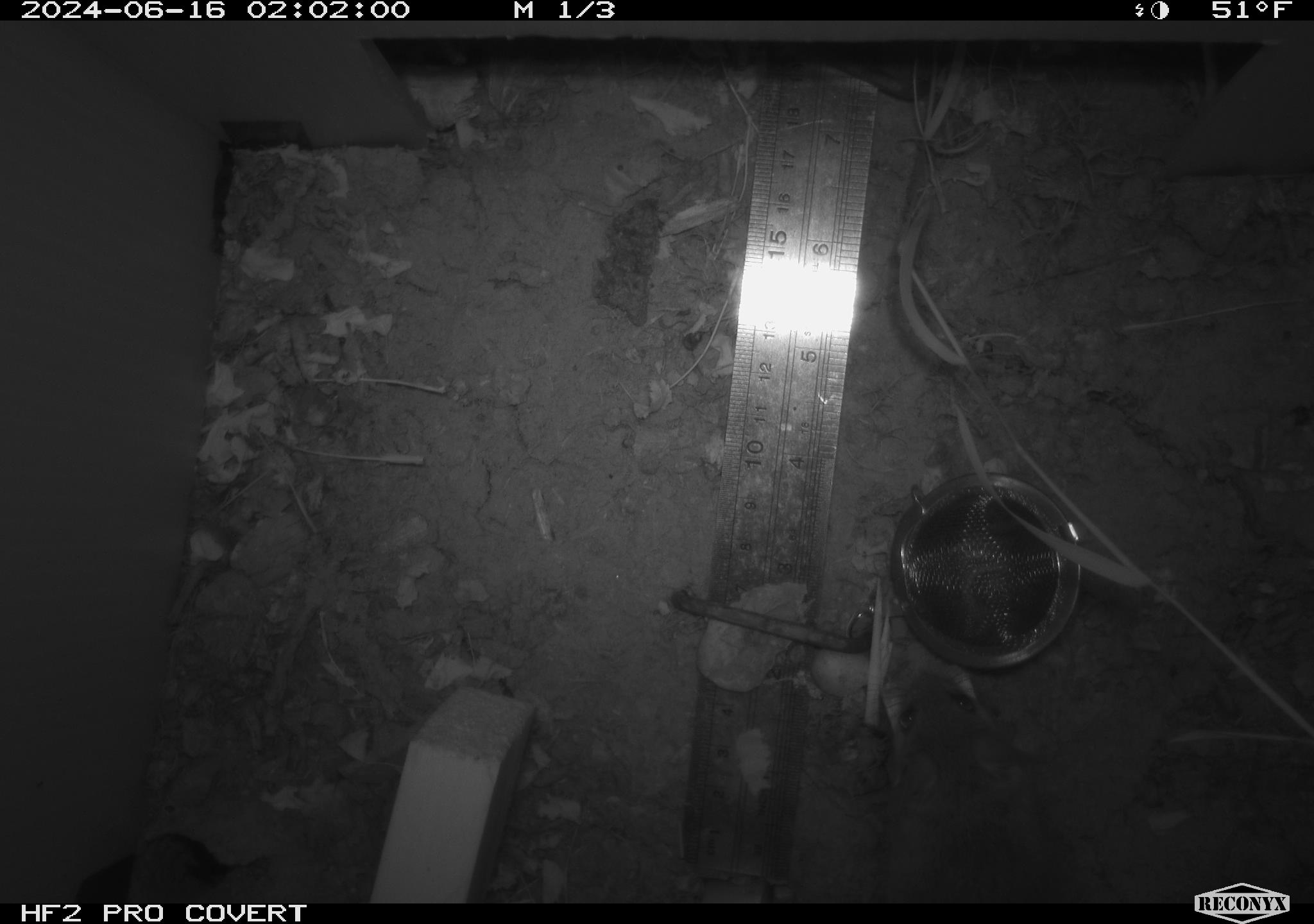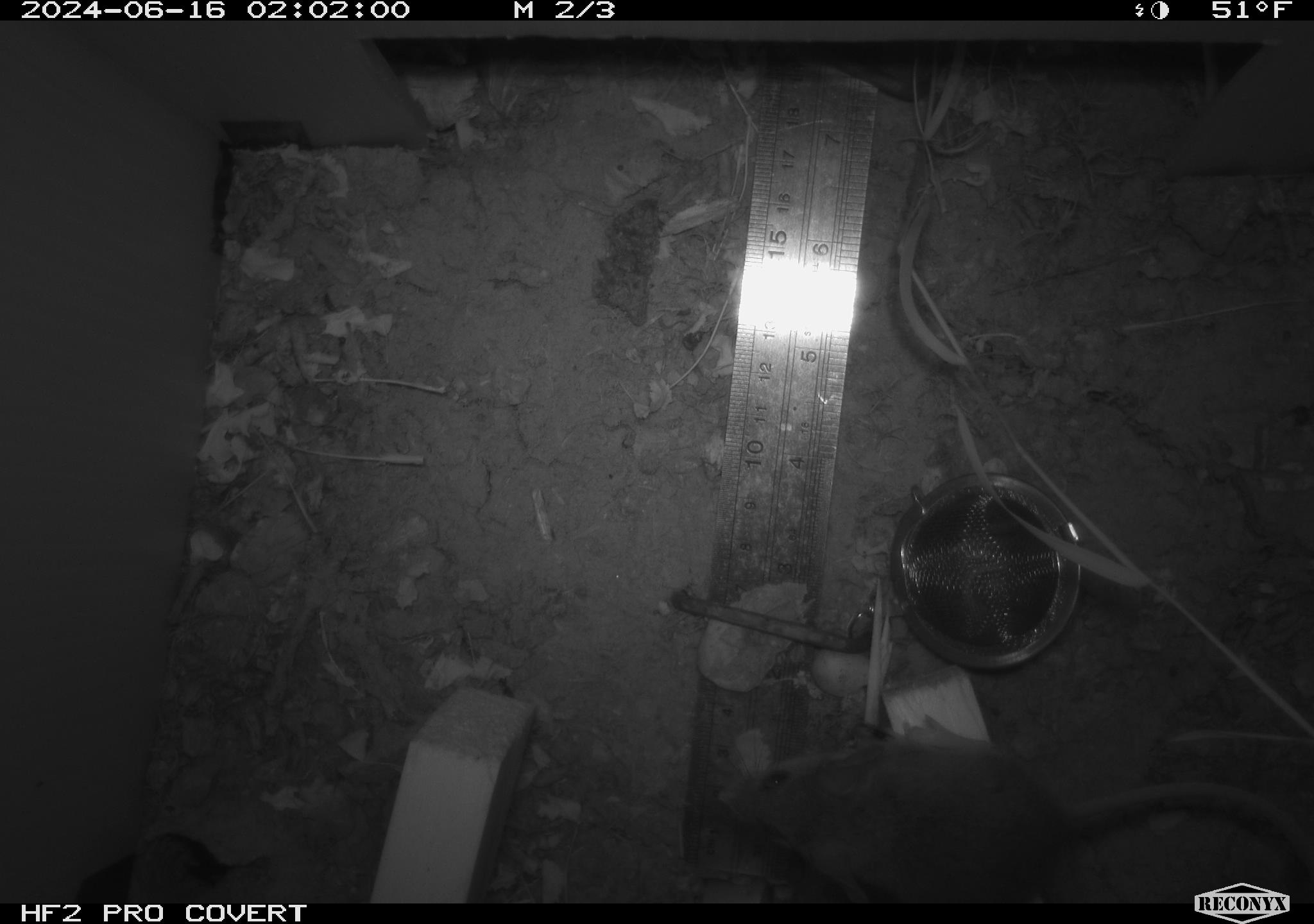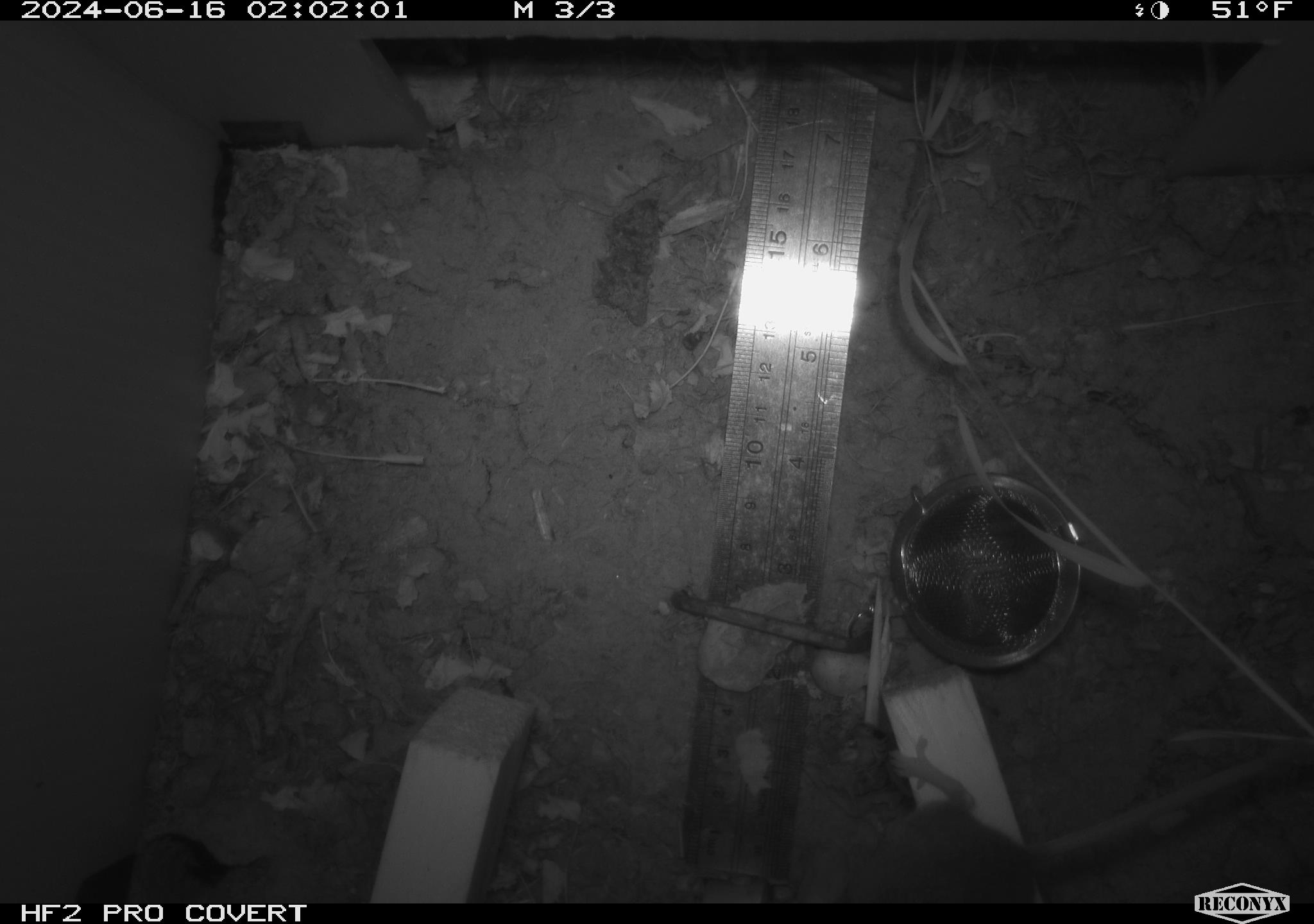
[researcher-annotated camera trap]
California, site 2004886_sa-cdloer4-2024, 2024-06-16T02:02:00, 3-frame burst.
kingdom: Animalia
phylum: Chordata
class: Mammalia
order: Rodentia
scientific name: Rodentia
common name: rodent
Rodent (Rodentia).